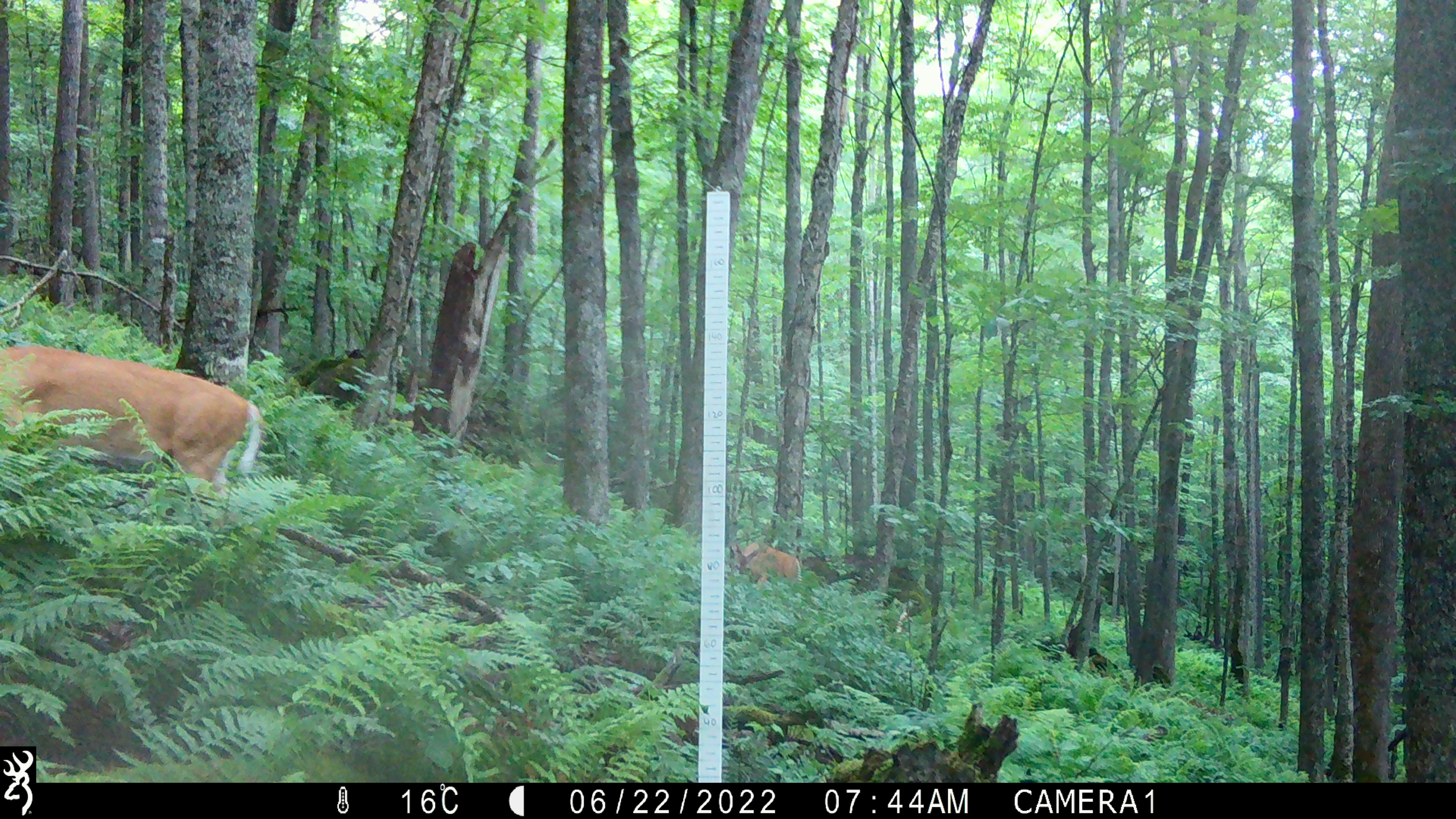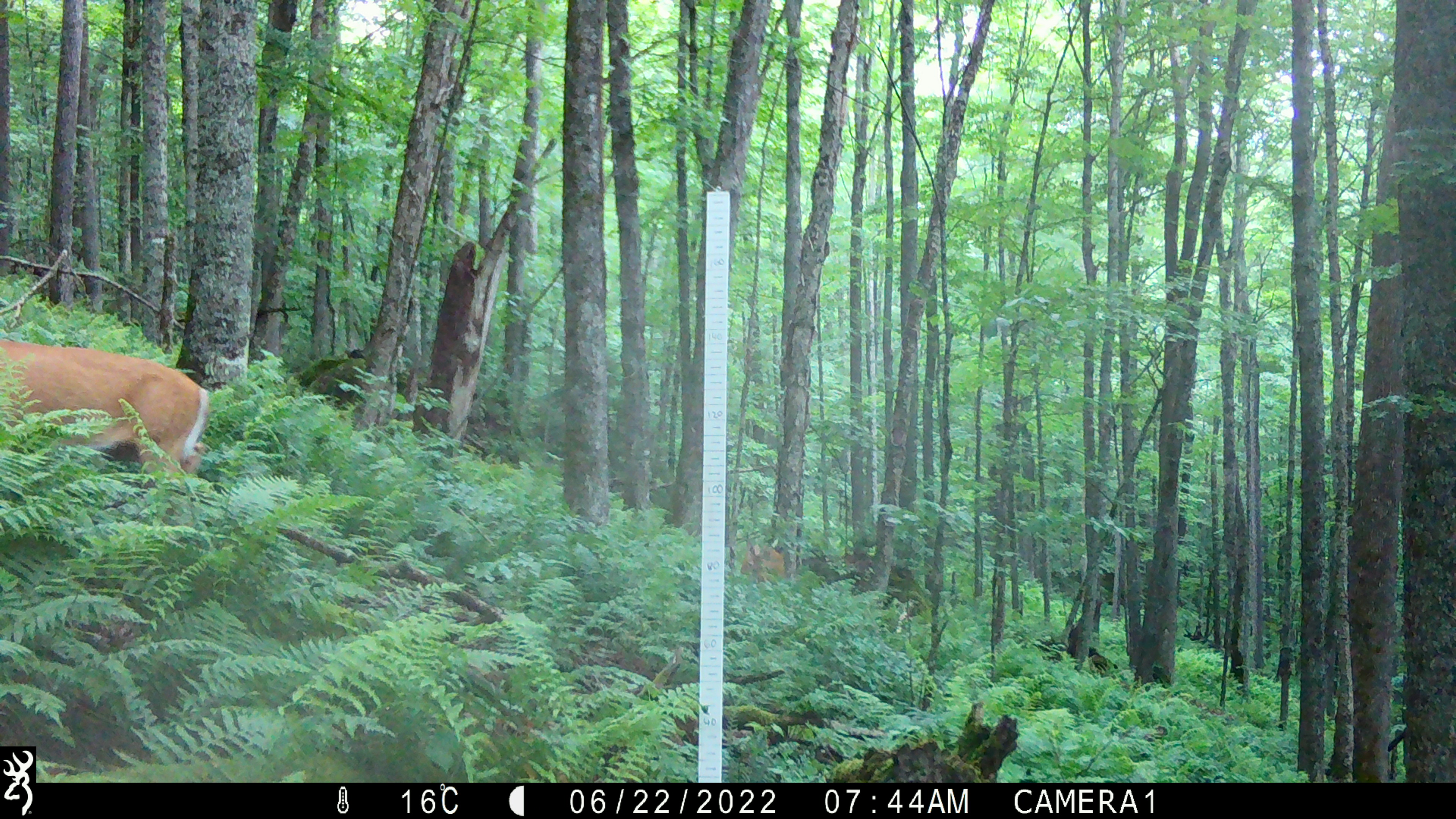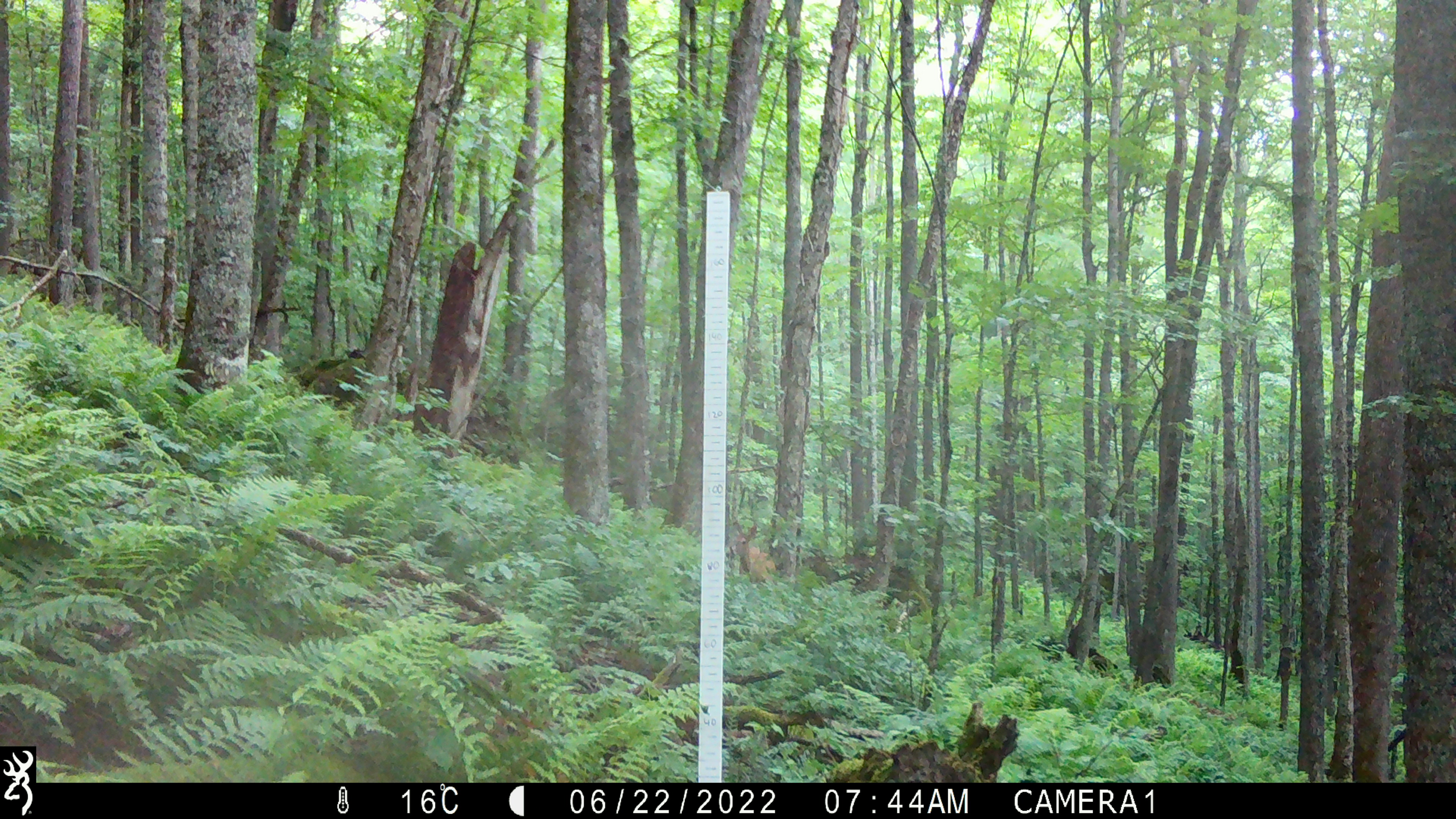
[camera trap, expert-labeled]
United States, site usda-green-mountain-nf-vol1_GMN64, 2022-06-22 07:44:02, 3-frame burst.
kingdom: Animalia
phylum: Chordata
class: Mammalia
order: Artiodactyla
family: Cervidae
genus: Odocoileus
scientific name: Odocoileus virginianus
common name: white-tailed deer